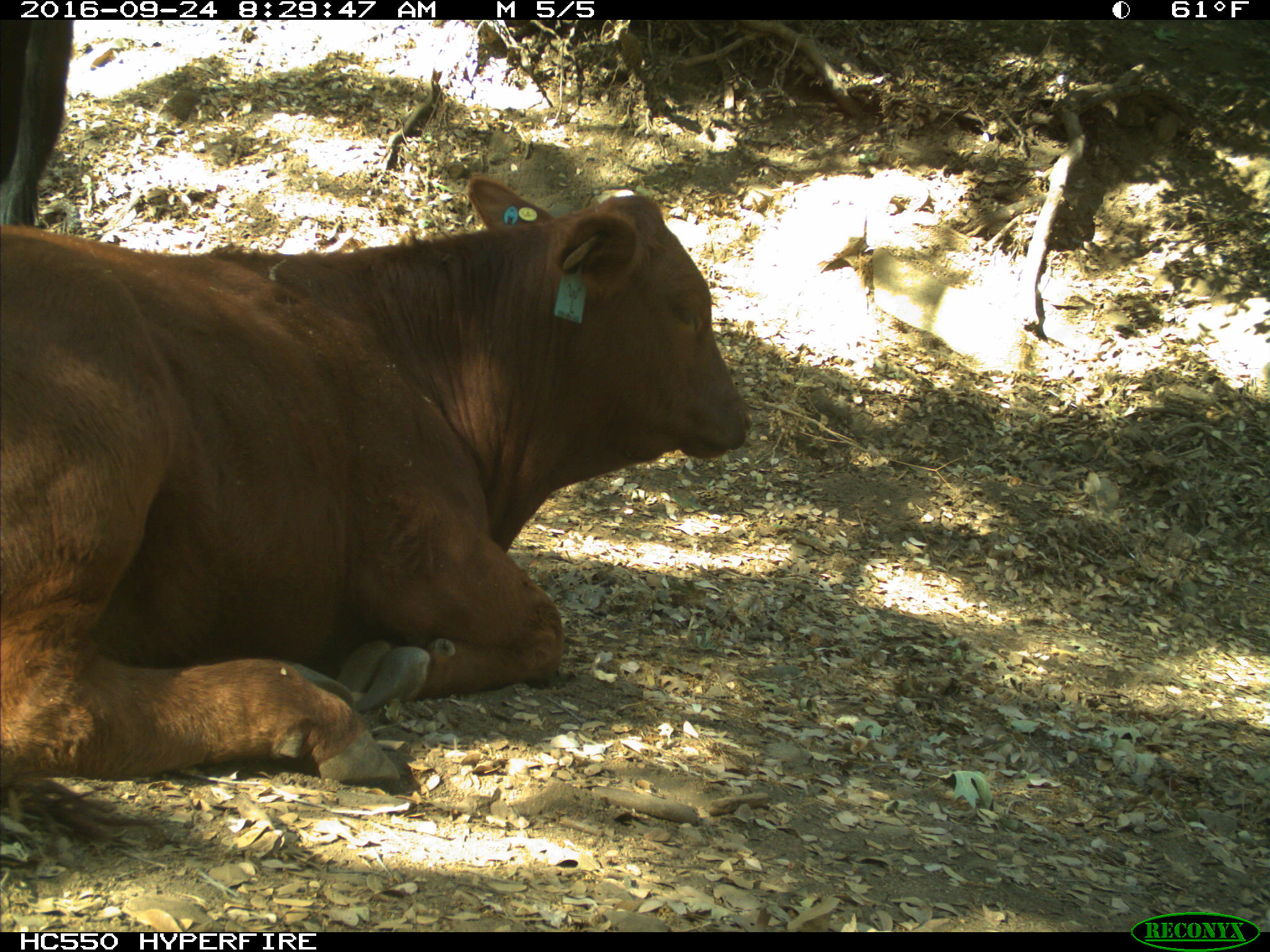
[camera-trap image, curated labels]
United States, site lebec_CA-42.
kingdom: Animalia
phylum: Chordata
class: Mammalia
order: Artiodactyla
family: Bovidae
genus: Bos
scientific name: Bos taurus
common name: domestic cow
Bos taurus (domestic cow).